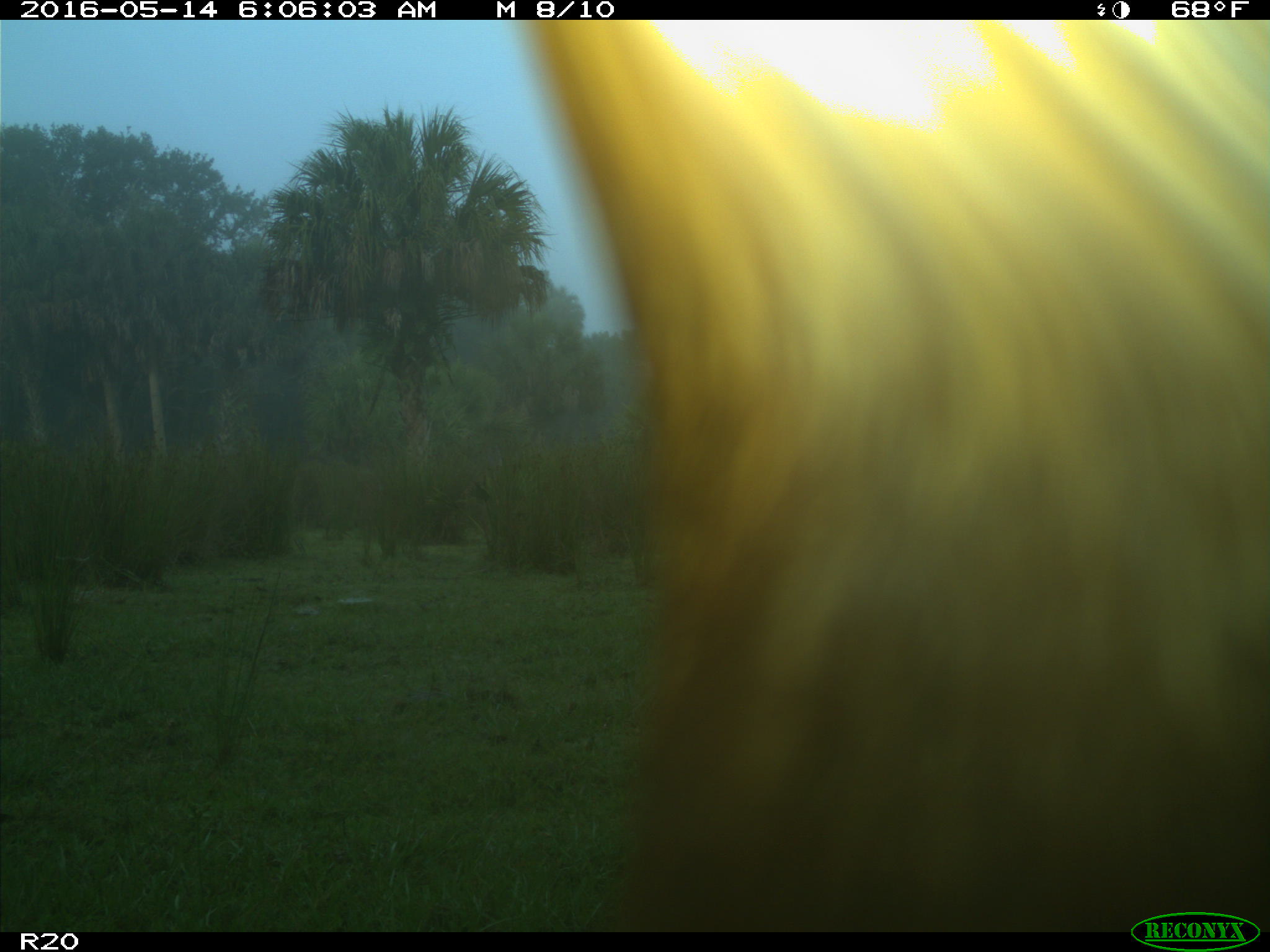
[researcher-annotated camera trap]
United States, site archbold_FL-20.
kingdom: Animalia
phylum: Chordata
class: Mammalia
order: Artiodactyla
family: Bovidae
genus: Bos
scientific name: Bos taurus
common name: domestic cow